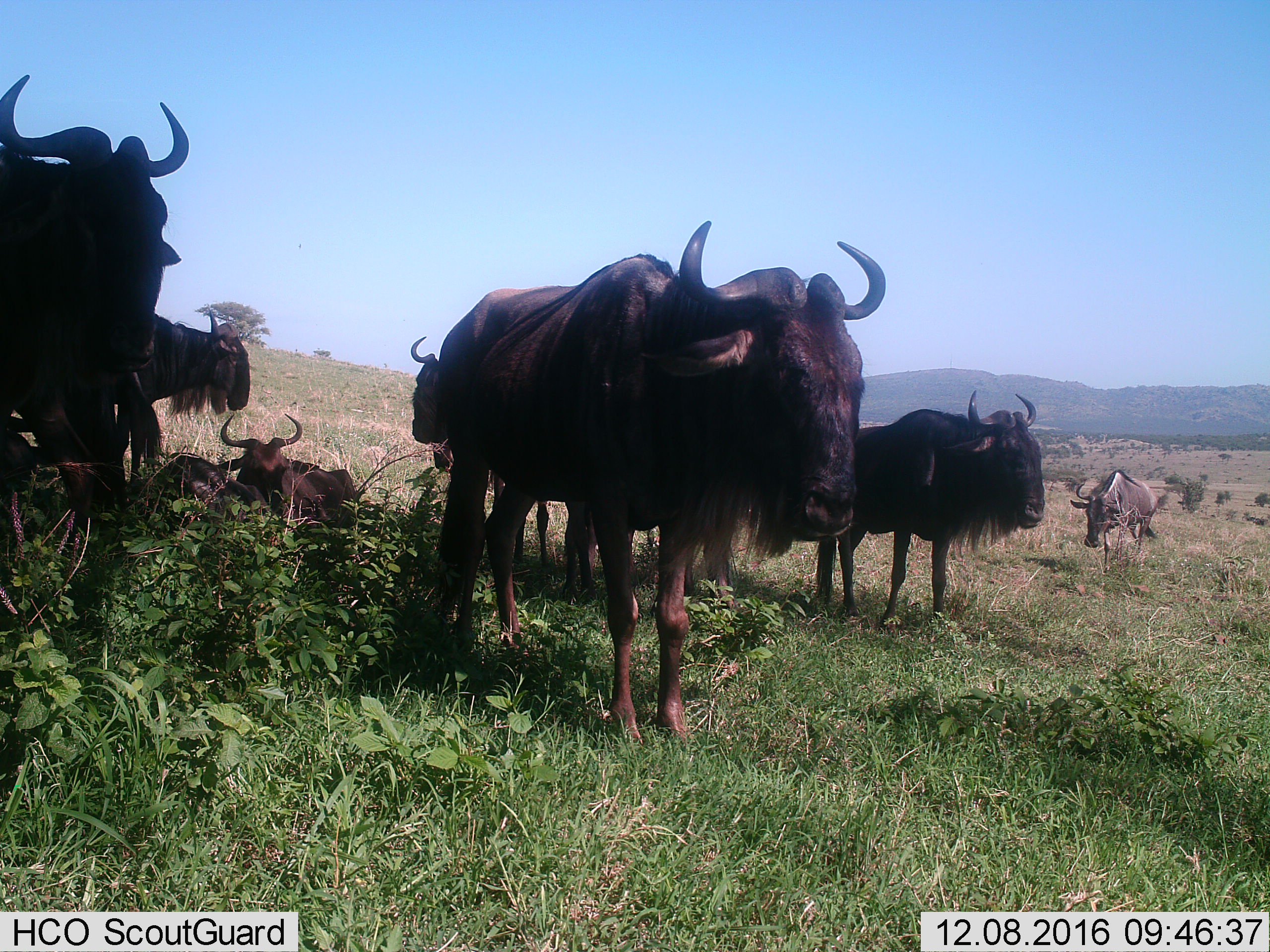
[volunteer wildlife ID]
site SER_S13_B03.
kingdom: Animalia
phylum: Chordata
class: Mammalia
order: Artiodactyla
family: Bovidae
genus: Connochaetes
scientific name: Connochaetes taurinus taurinus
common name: blue wildebeest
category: wildebeestblue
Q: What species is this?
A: Wildebeestblue (blue wildebeest) (Connochaetes taurinus taurinus).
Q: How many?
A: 7.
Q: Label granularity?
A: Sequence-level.